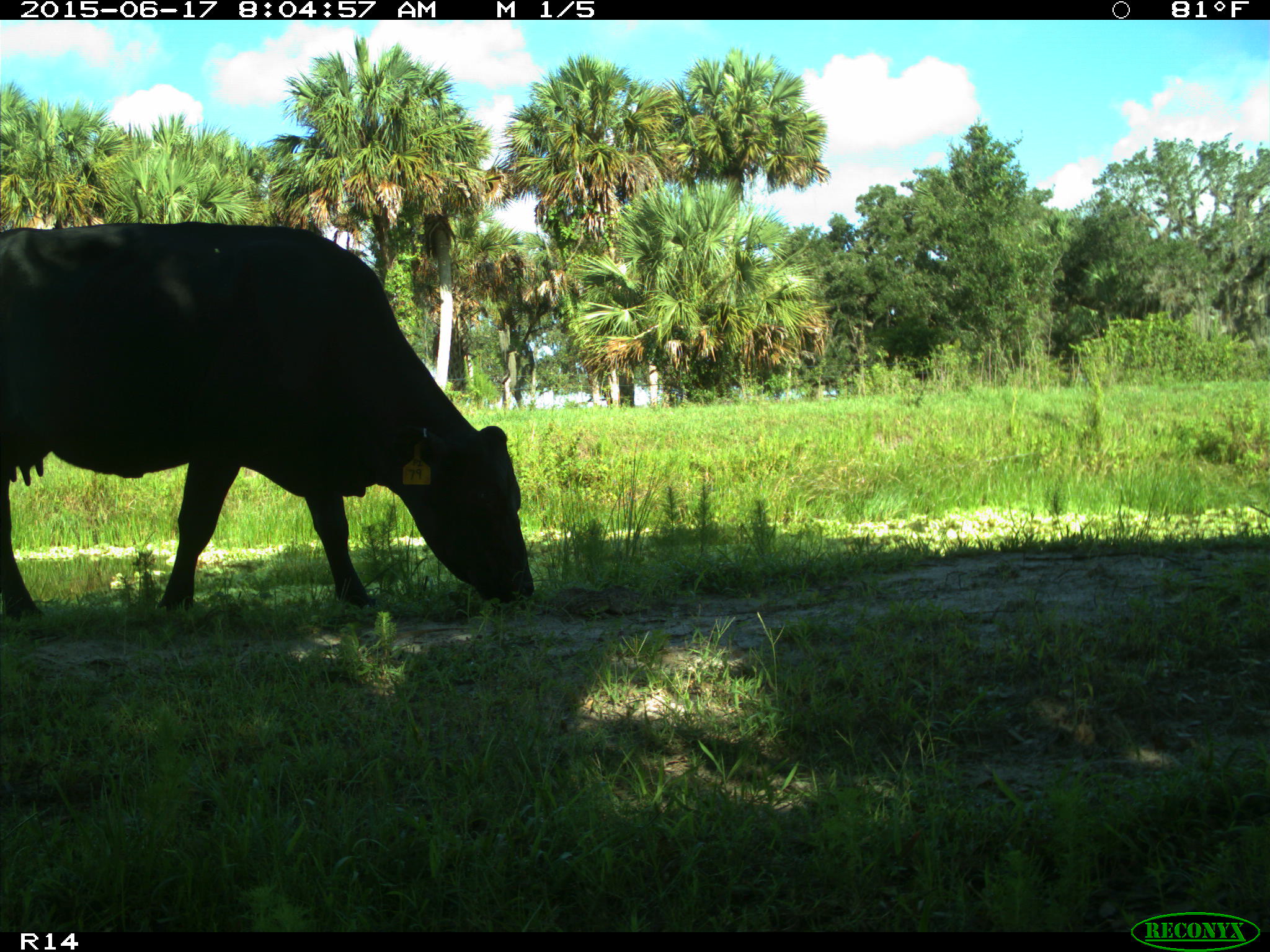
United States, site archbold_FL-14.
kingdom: Animalia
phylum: Chordata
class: Mammalia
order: Artiodactyla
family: Bovidae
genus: Bos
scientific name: Bos taurus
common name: domestic cow